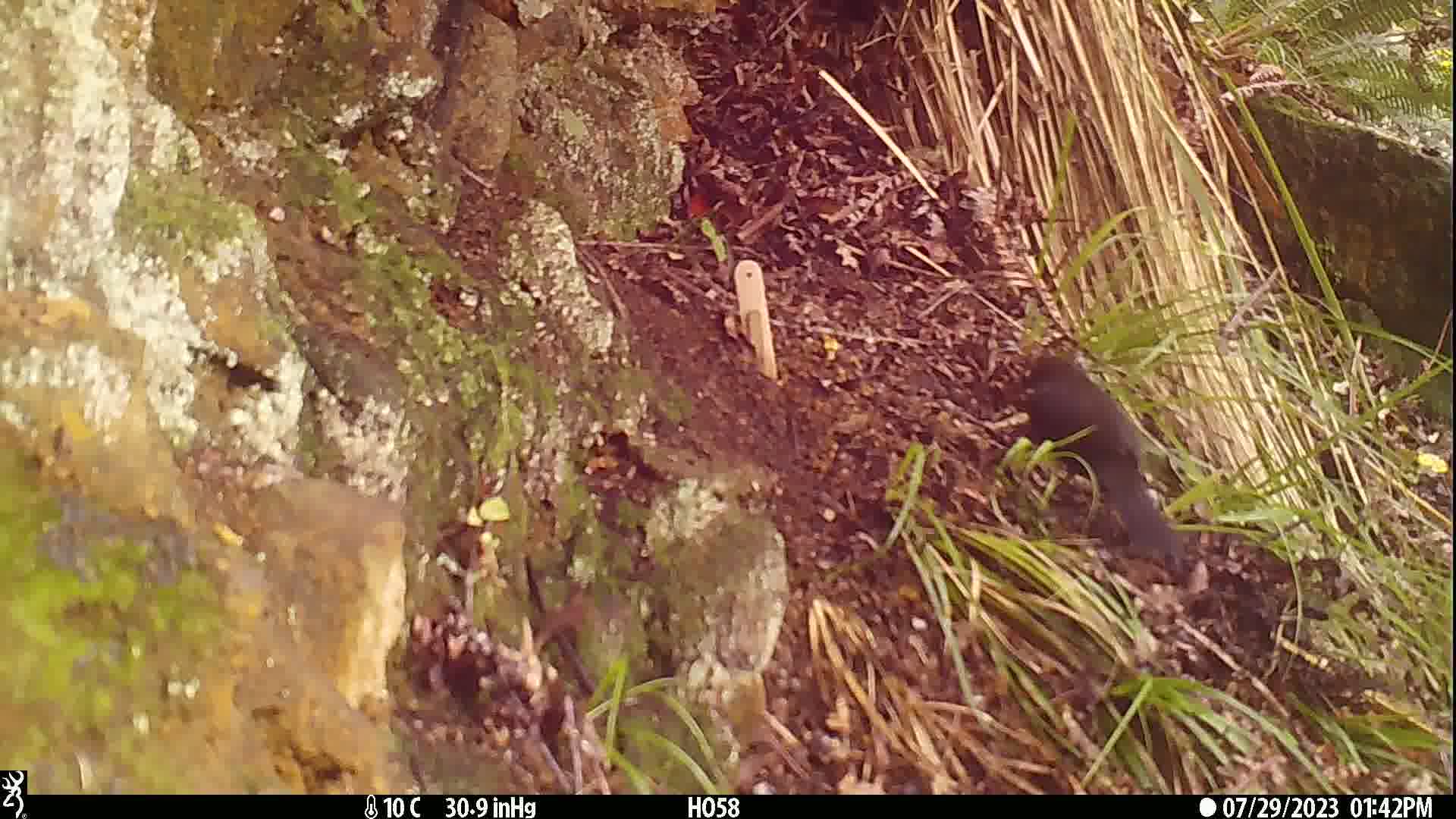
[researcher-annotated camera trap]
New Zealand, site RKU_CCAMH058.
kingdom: Animalia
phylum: Chordata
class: Aves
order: Passeriformes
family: Turdidae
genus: Turdus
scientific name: Turdus merula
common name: eurasian blackbird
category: blackbird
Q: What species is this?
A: Blackbird (eurasian blackbird) (Turdus merula).